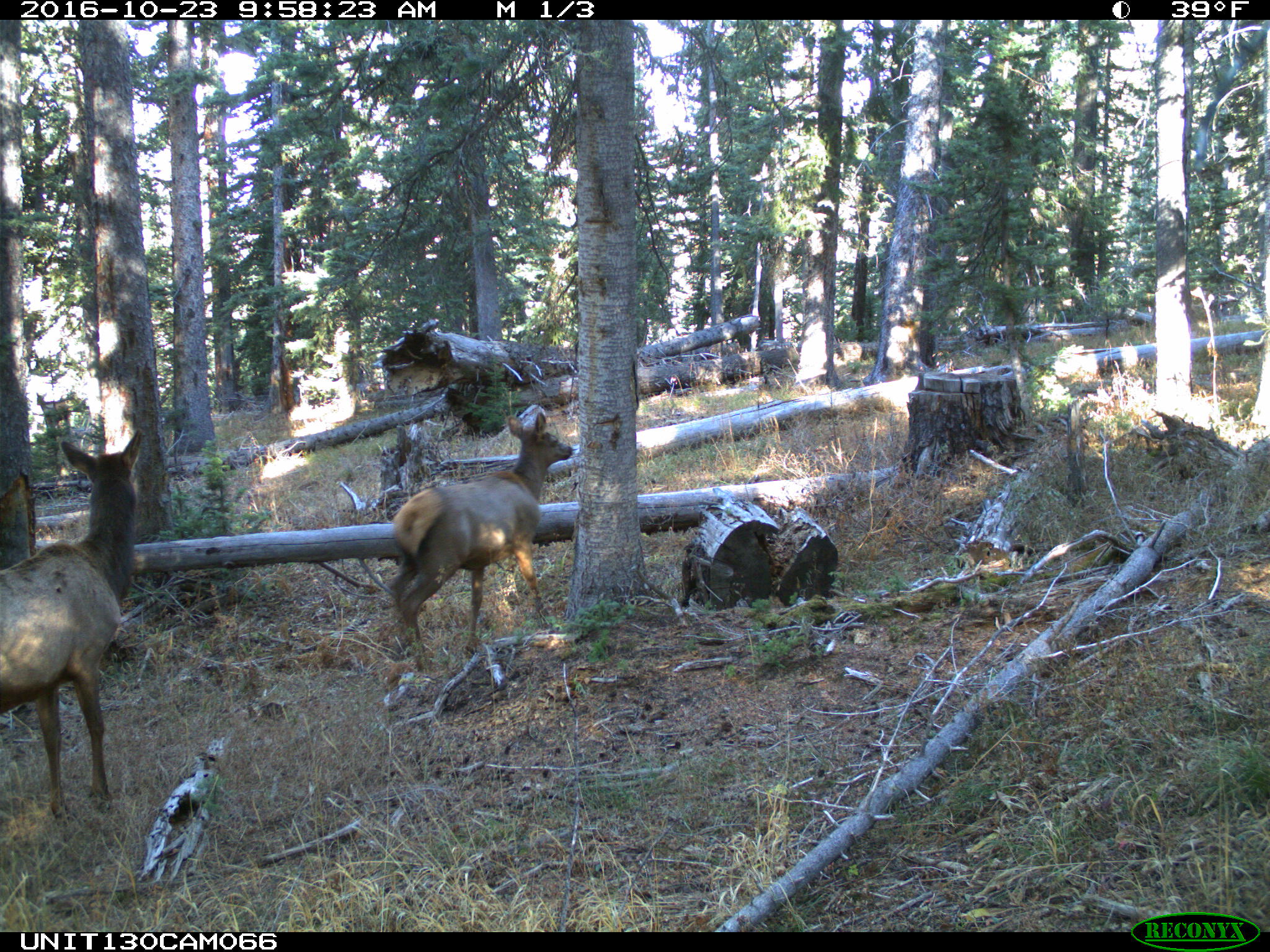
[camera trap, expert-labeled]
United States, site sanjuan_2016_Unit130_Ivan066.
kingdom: Animalia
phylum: Chordata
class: Mammalia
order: Artiodactyla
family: Cervidae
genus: Cervus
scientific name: Cervus elaphus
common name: red deer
Cervus elaphus (red deer).